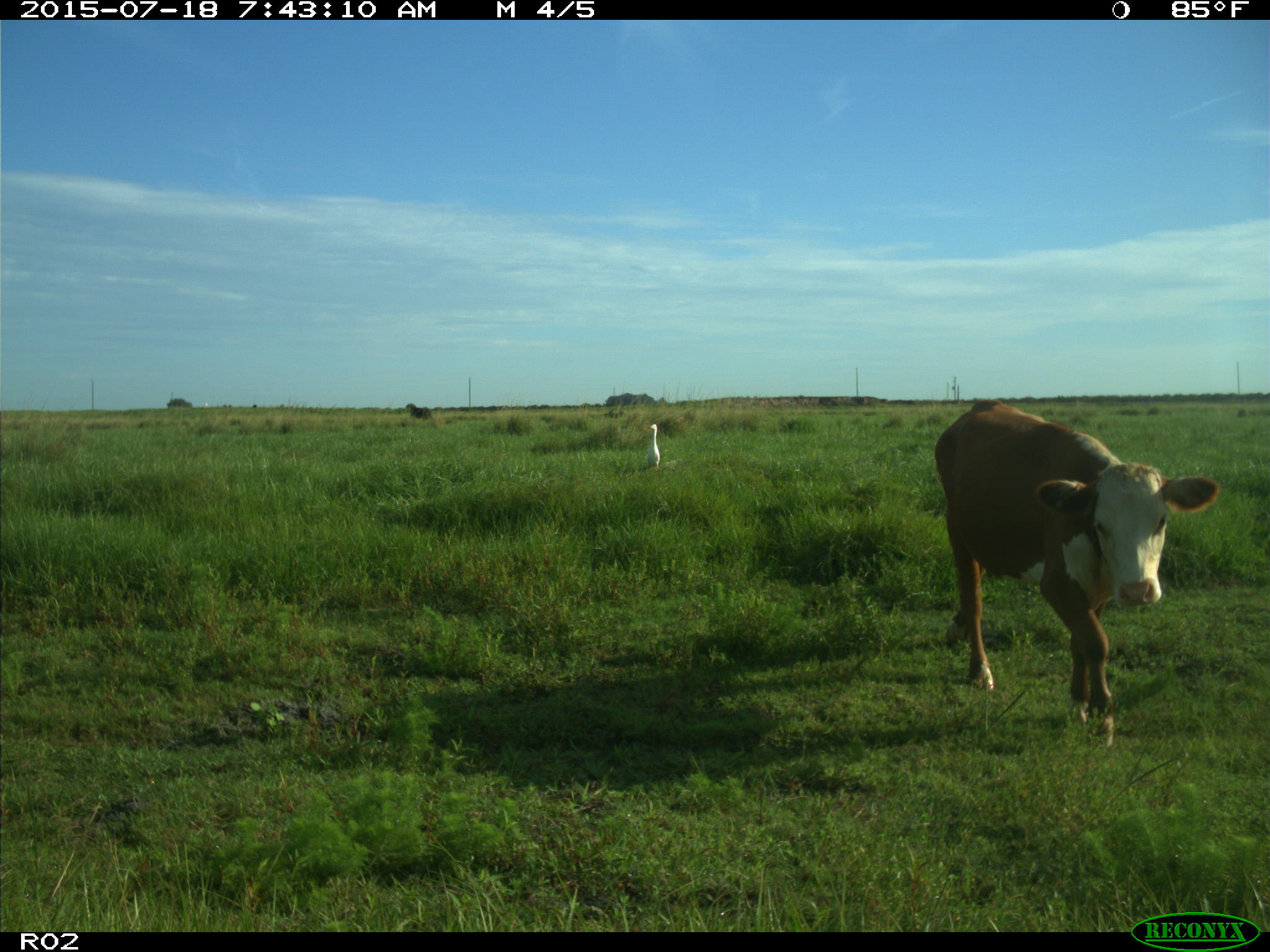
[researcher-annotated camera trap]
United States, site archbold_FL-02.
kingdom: Animalia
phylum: Chordata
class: Mammalia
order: Artiodactyla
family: Bovidae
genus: Bos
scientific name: Bos taurus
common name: domestic cow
Bos taurus (domestic cow).